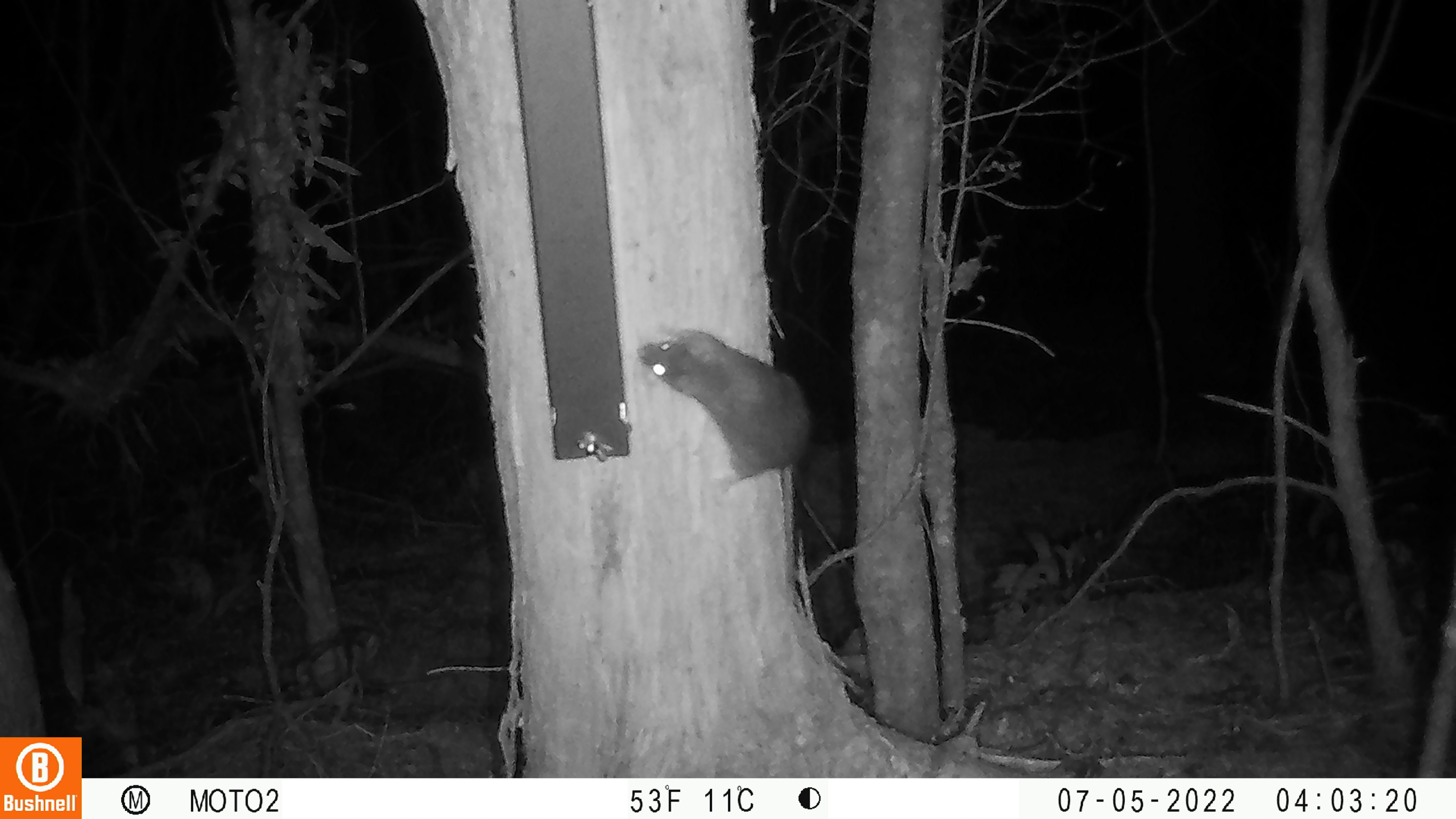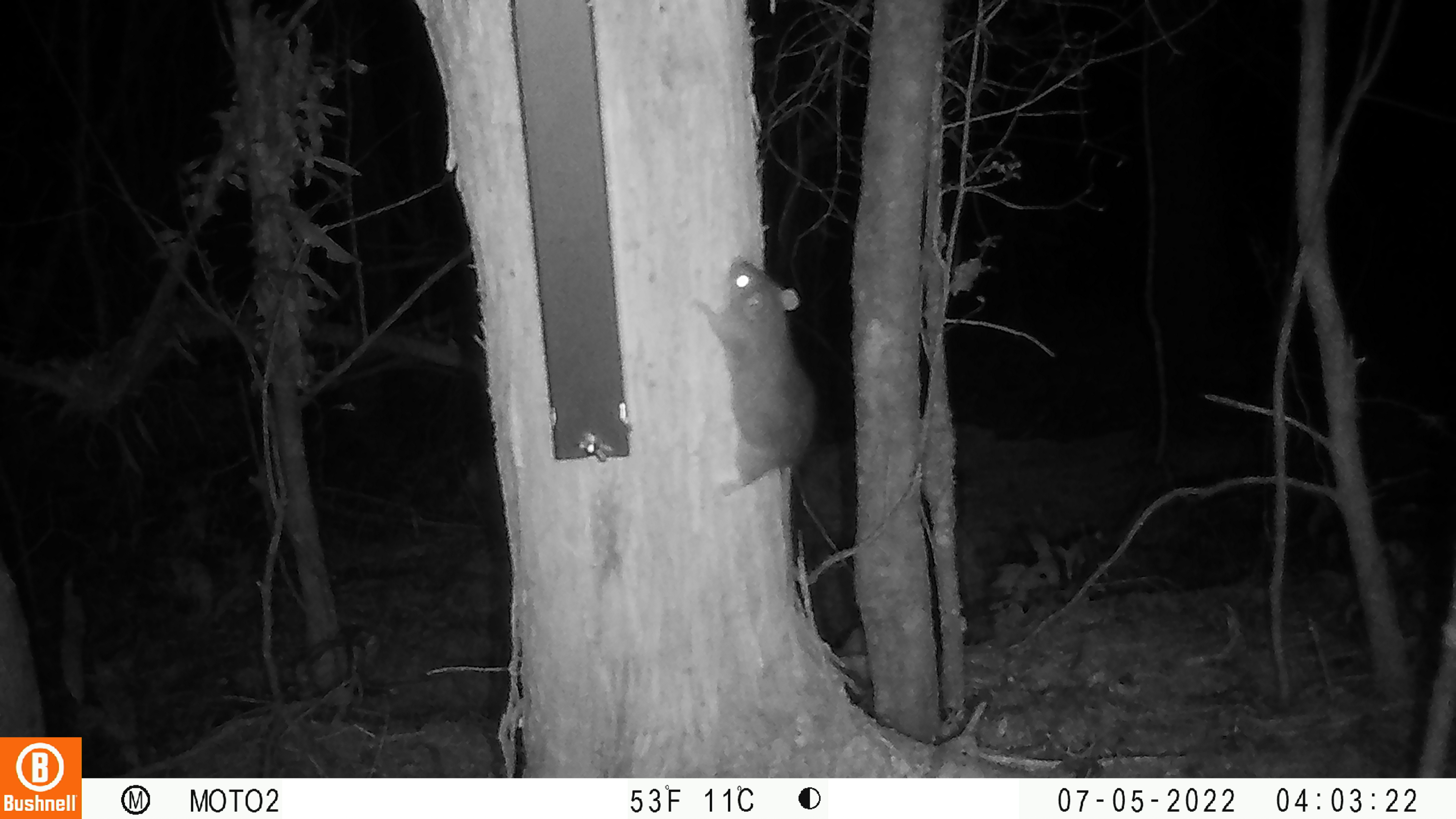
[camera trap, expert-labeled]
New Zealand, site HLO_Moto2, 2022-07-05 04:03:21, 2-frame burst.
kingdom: Animalia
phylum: Chordata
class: Mammalia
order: Rodentia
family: Muridae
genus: Rattus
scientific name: Rattus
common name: rat